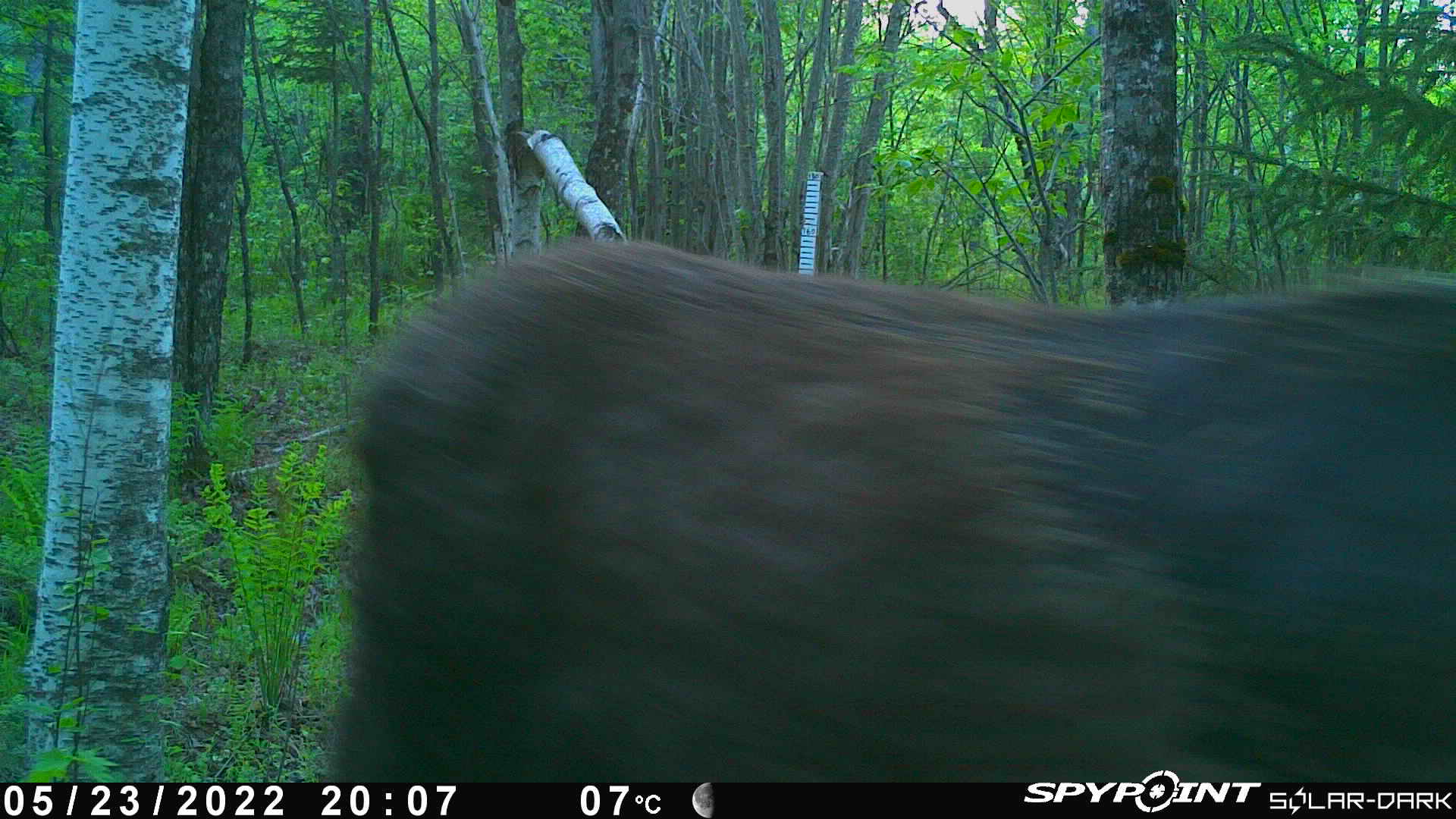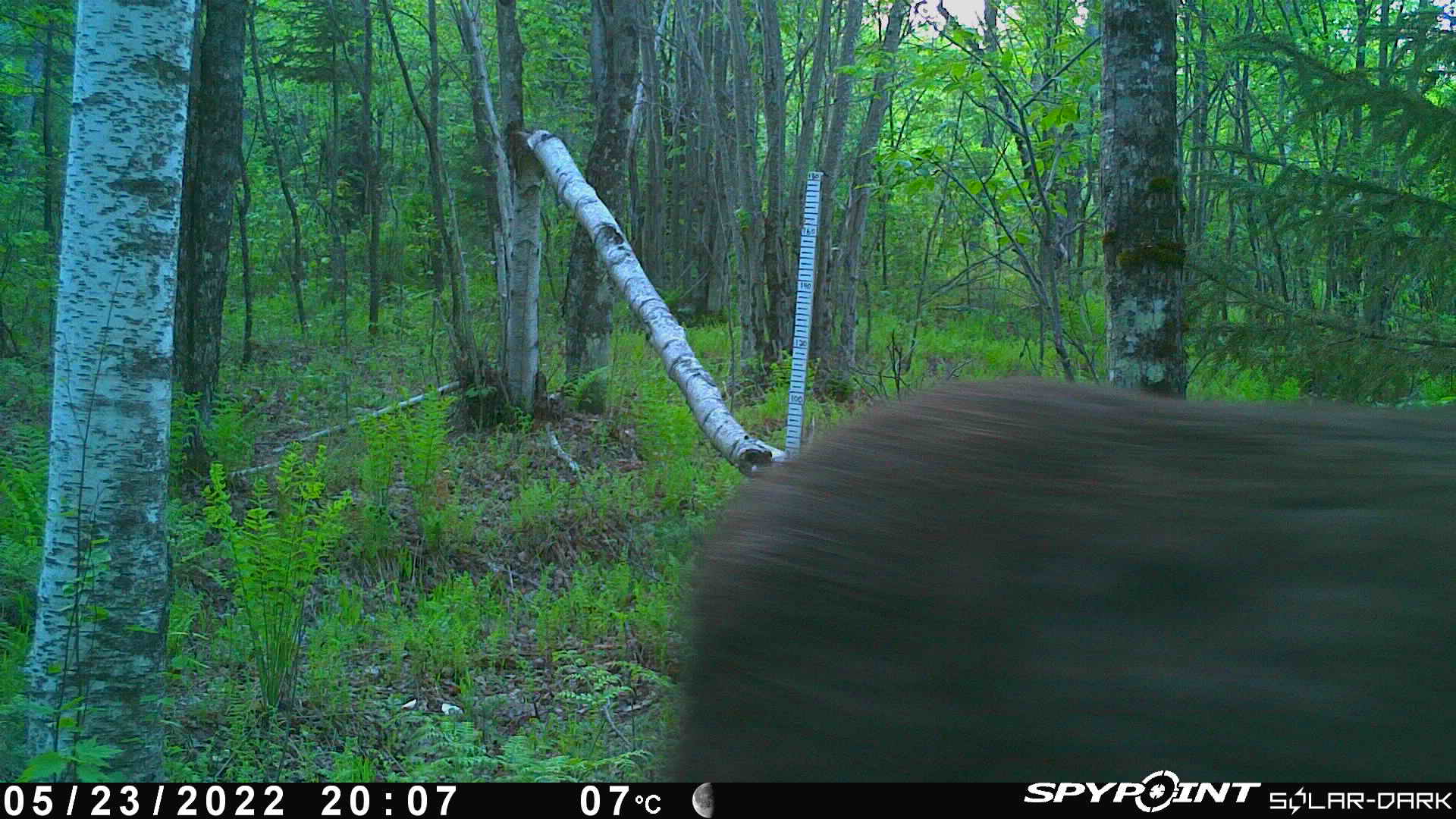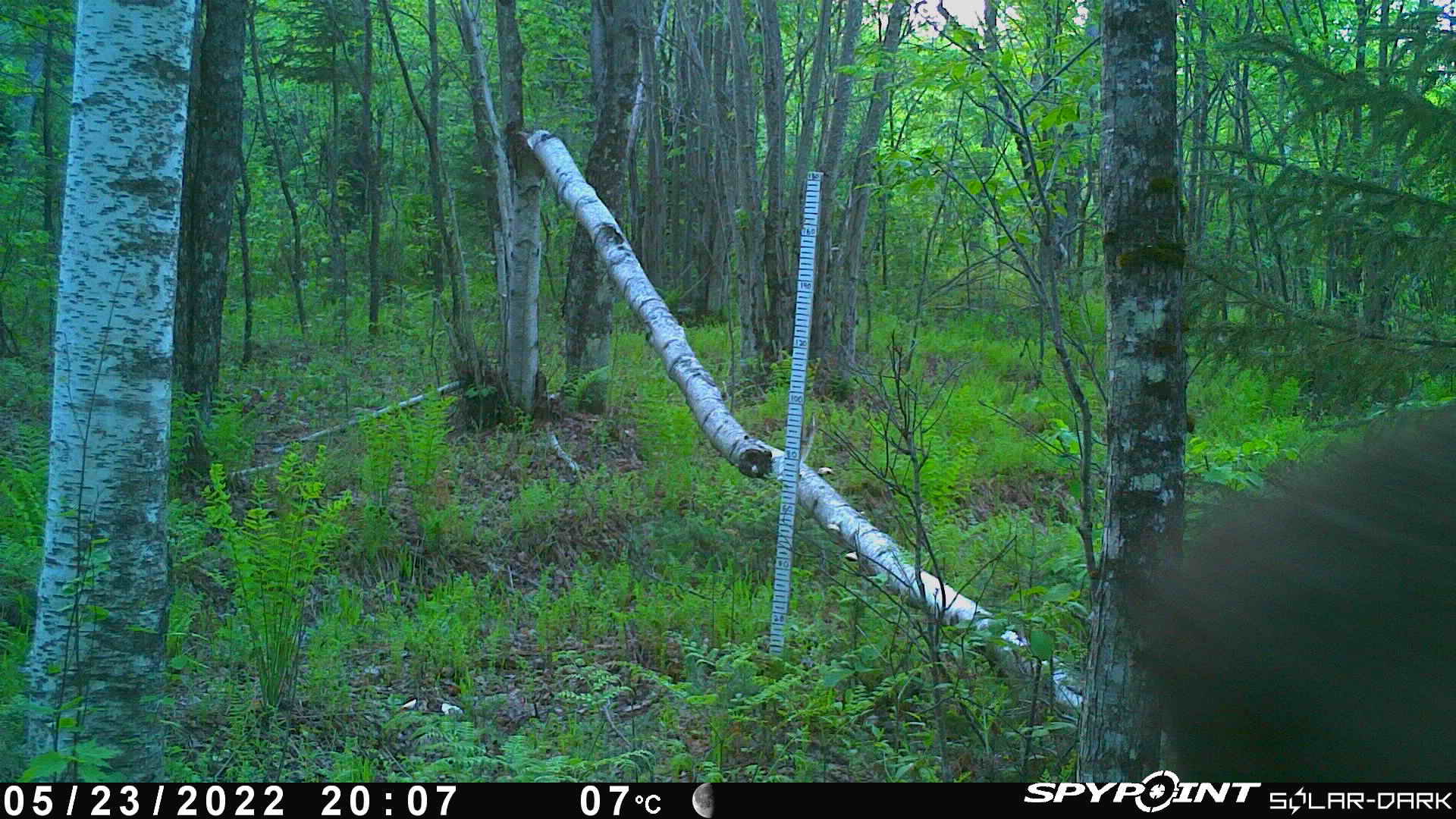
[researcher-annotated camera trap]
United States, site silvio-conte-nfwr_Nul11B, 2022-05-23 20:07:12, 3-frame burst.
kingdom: Animalia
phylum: Chordata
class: Mammalia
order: Artiodactyla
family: Cervidae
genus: Alces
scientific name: Alces alces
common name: moose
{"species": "moose (Alces alces)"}